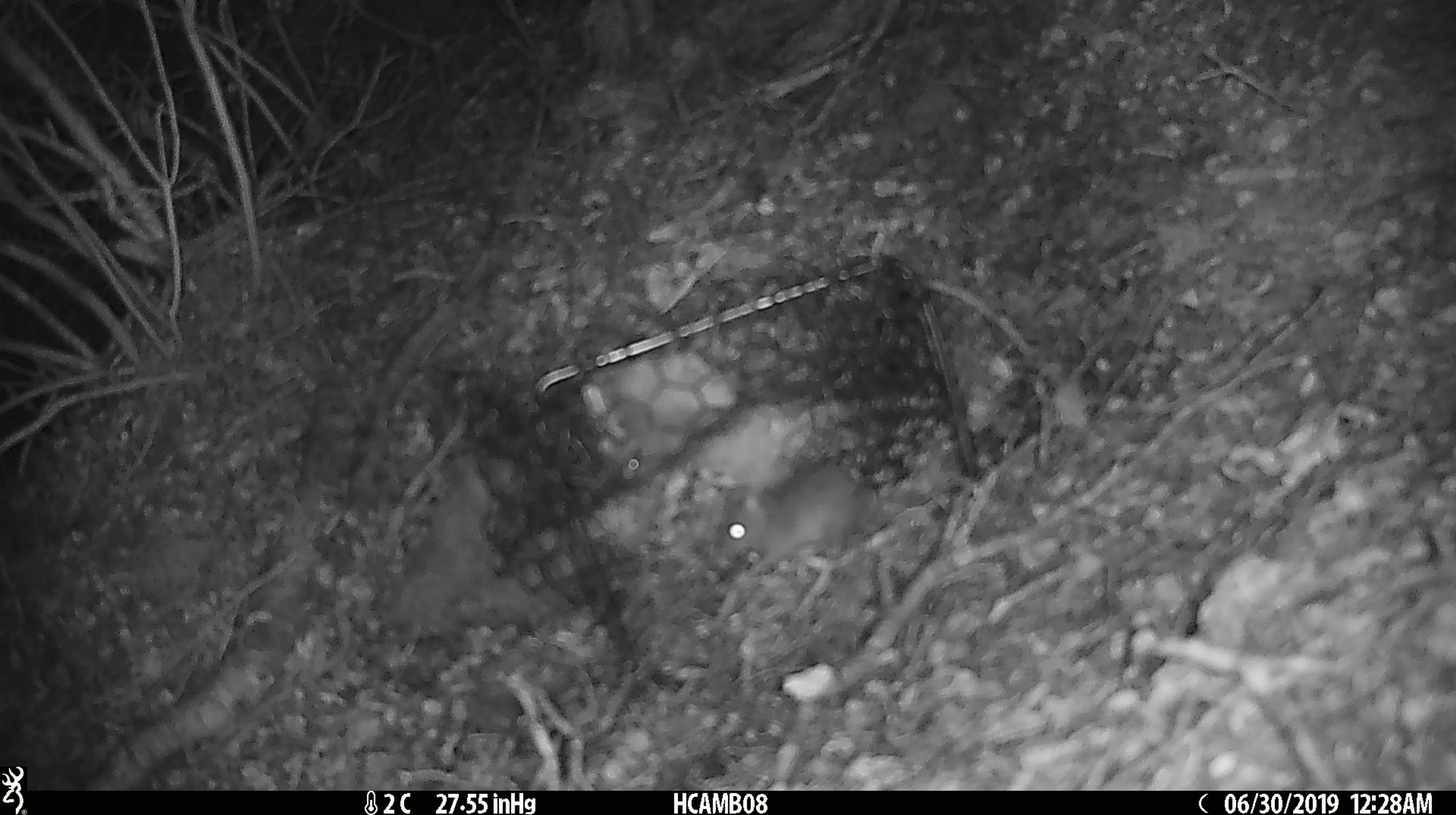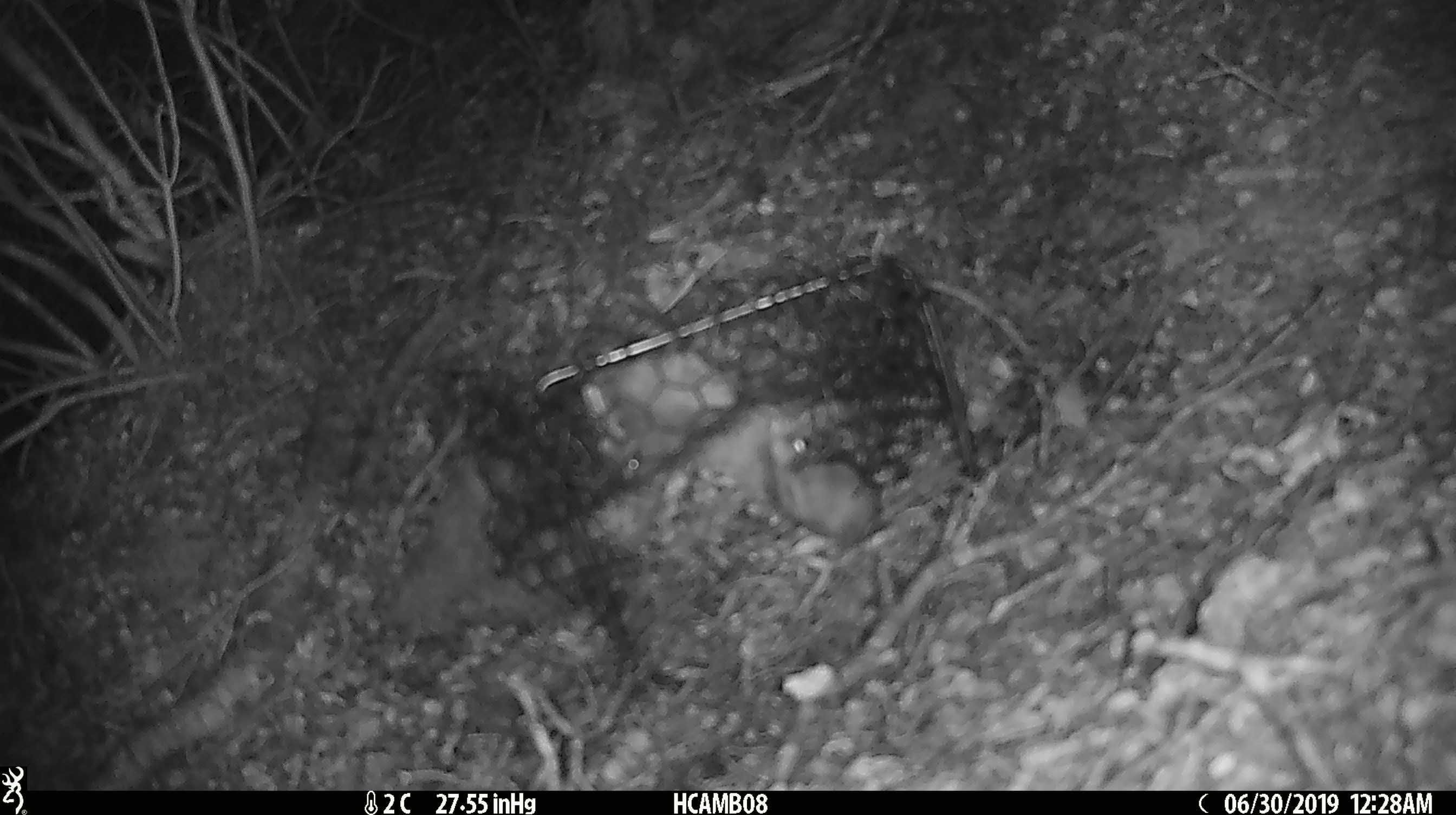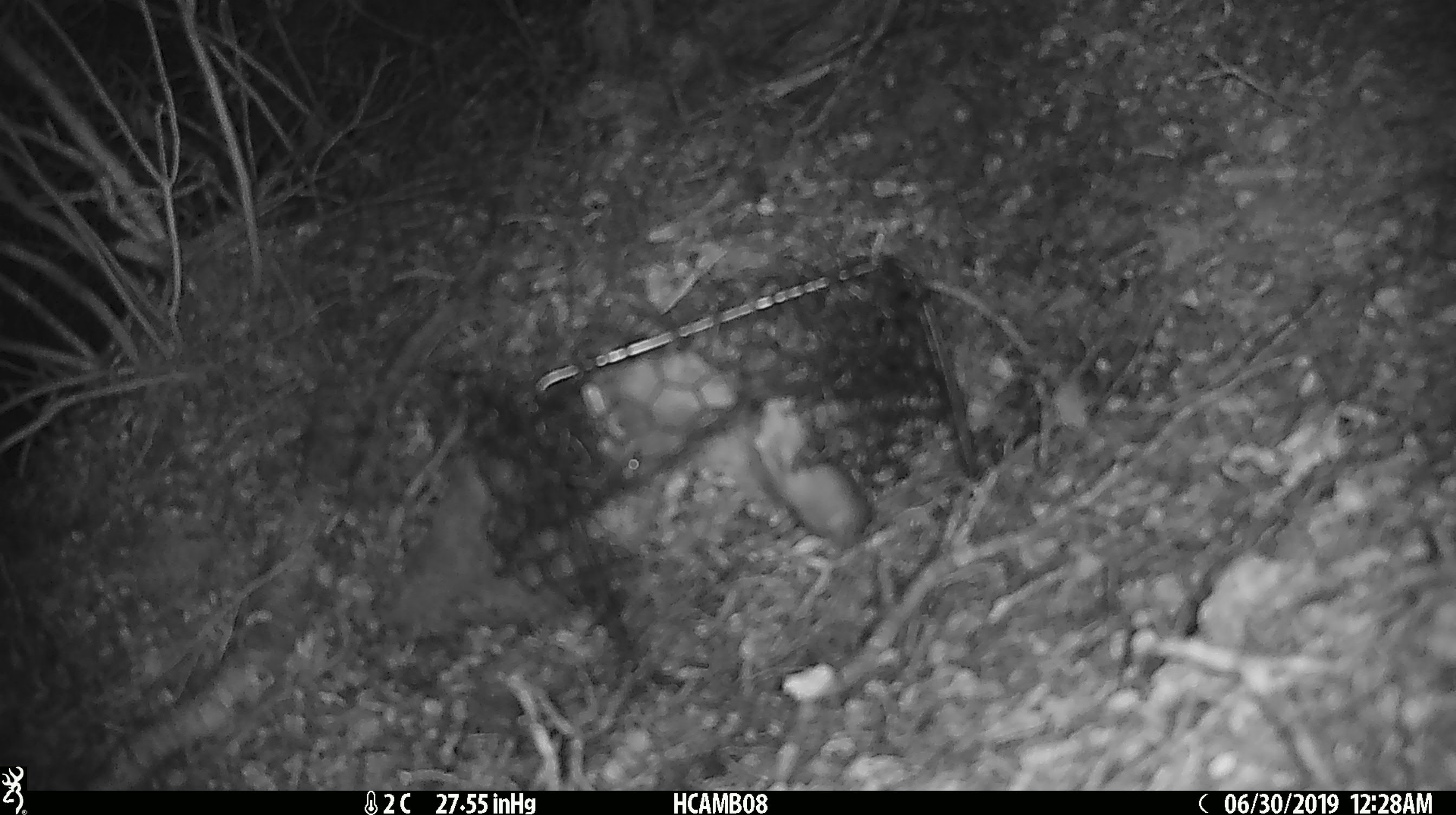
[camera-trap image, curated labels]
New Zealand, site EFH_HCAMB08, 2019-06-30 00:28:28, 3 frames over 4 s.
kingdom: Animalia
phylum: Chordata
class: Mammalia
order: Rodentia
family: Muridae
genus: Mus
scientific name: Mus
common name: mouse